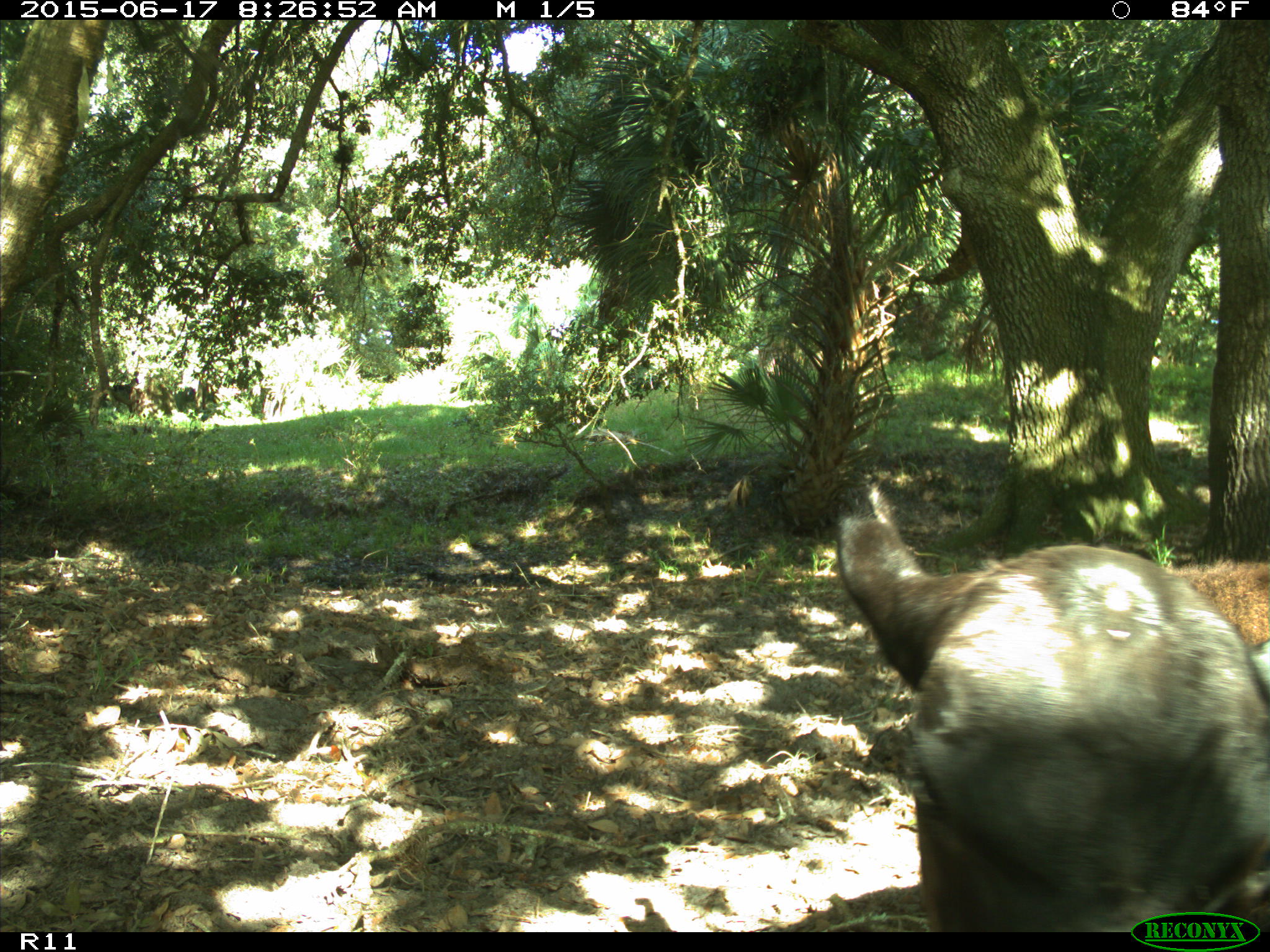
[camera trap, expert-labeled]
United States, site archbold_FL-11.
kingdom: Animalia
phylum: Chordata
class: Mammalia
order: Artiodactyla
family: Bovidae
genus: Bos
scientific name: Bos taurus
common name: domestic cow